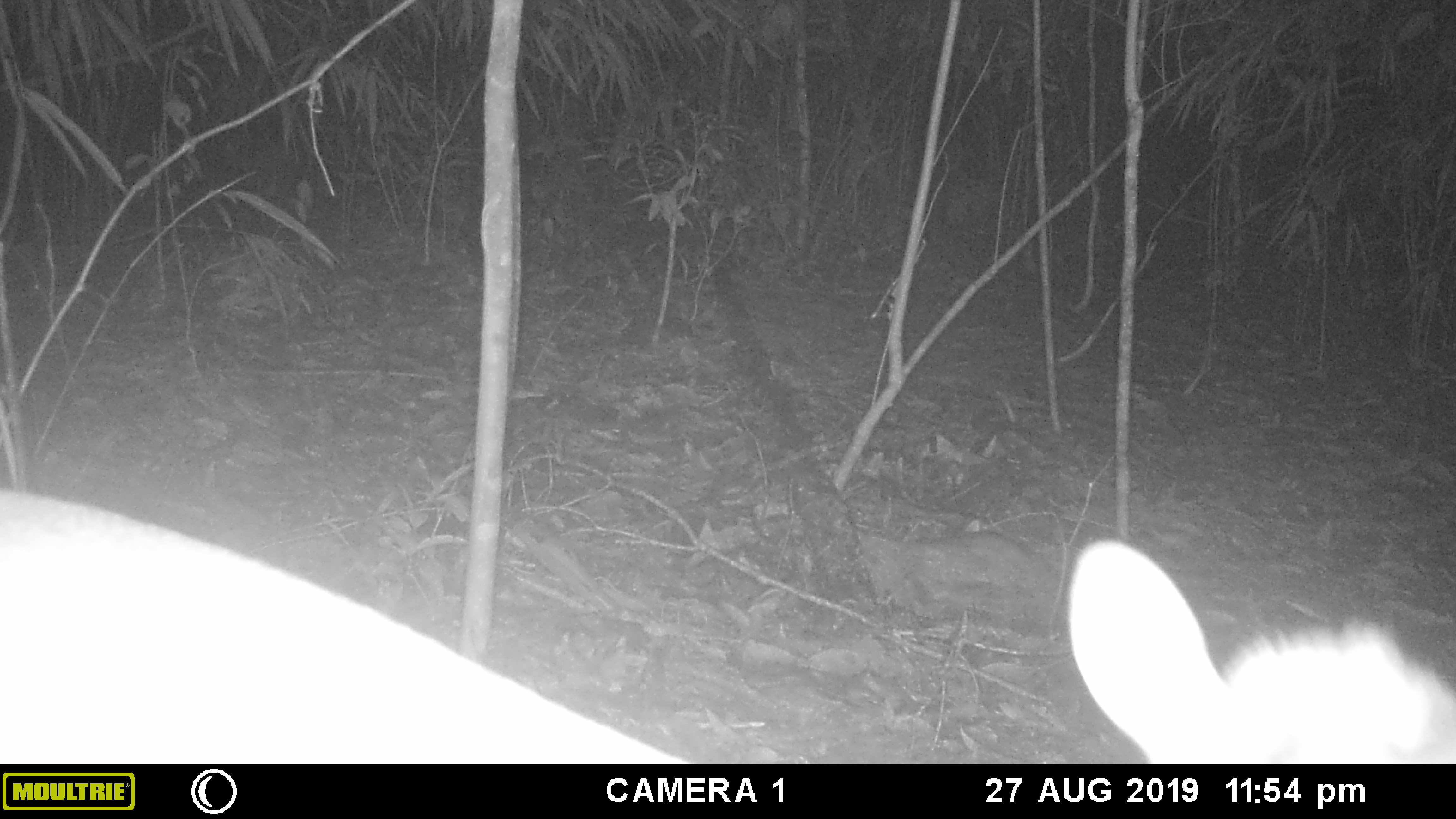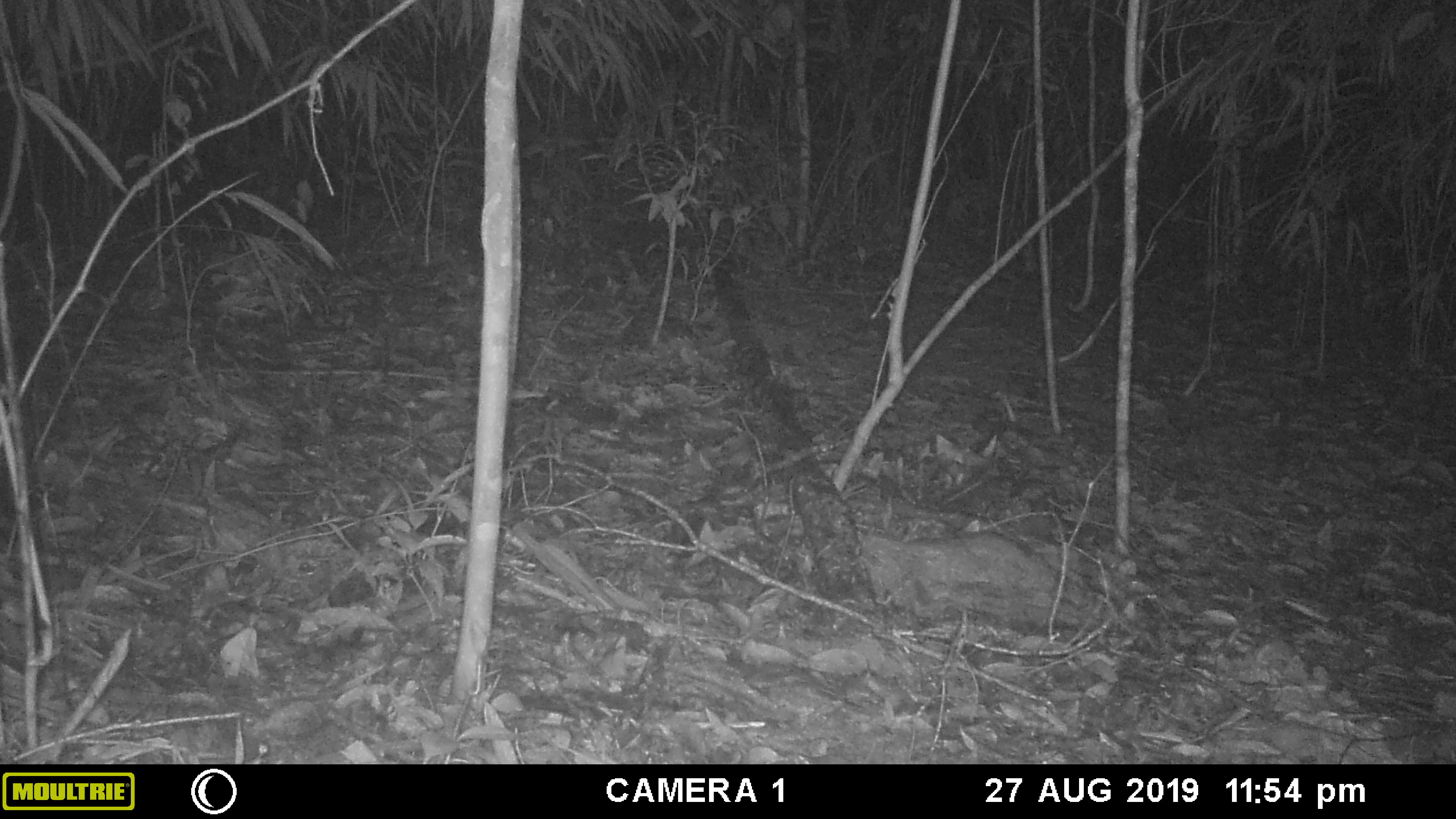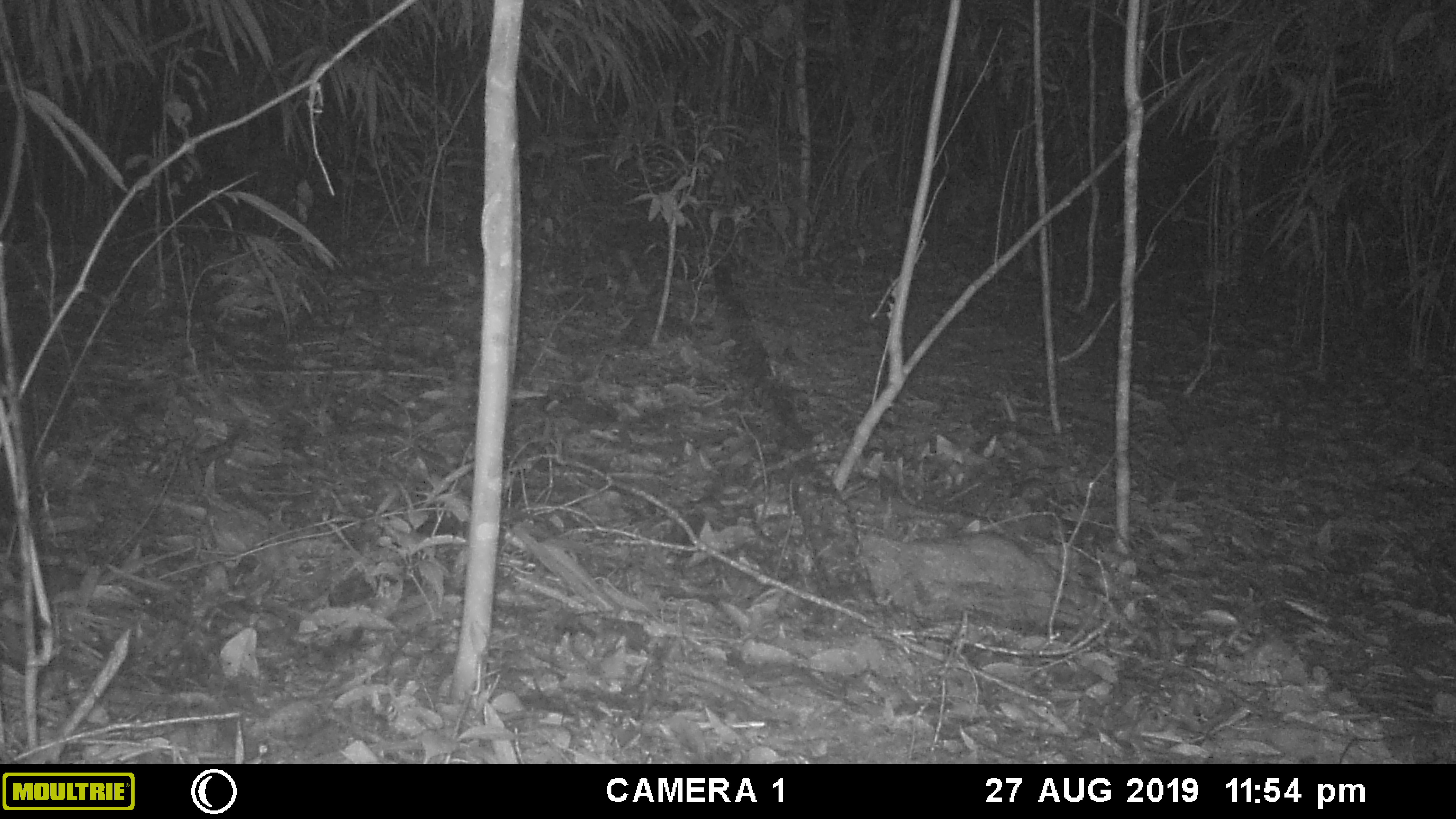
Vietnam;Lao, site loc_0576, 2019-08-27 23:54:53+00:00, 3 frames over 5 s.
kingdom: Animalia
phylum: Chordata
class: Mammalia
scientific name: Mammalia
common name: mammal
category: unidentified mammal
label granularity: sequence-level